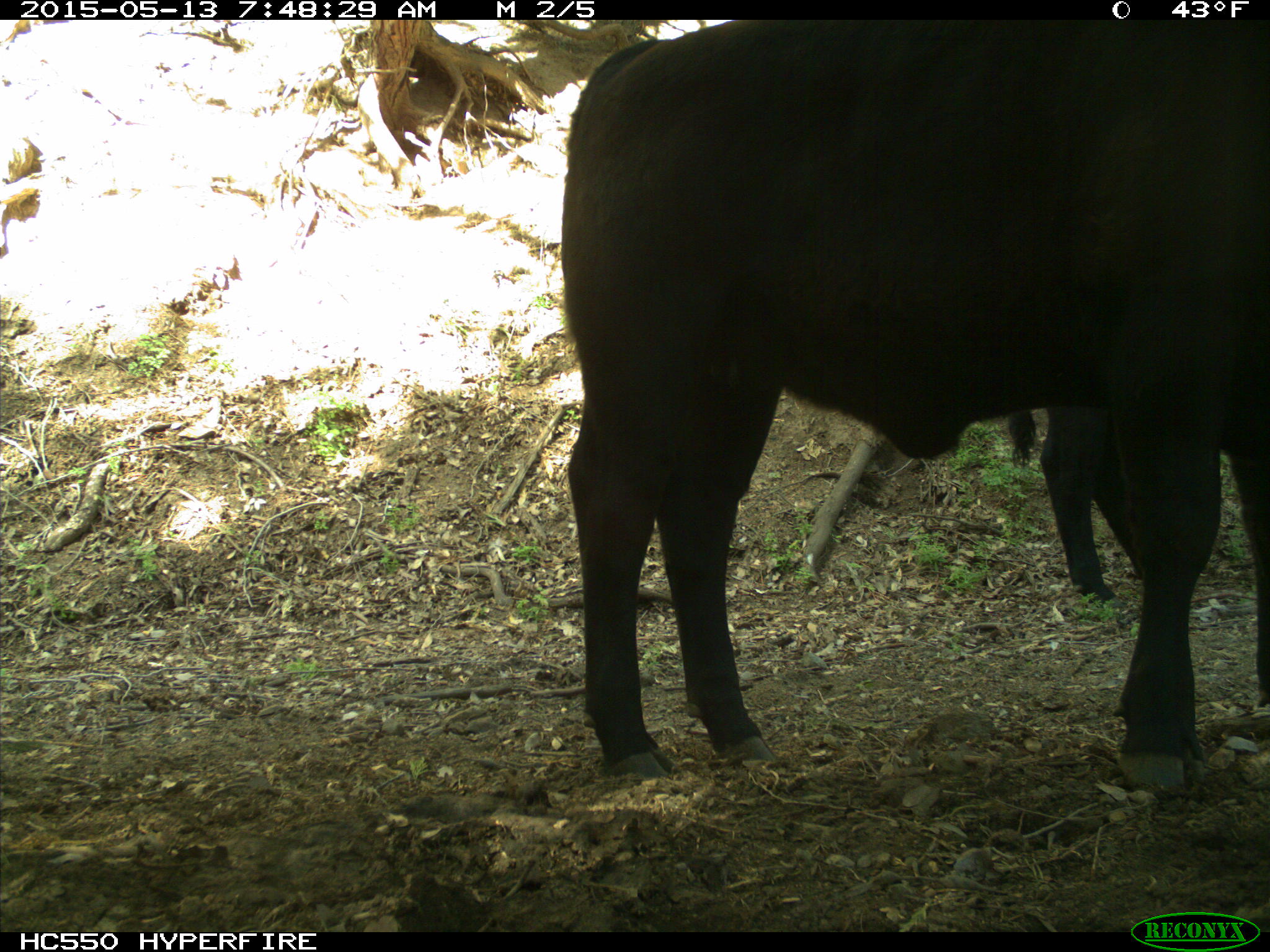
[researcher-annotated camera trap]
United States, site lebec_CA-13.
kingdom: Animalia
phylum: Chordata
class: Mammalia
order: Artiodactyla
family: Bovidae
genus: Bos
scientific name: Bos taurus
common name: domestic cow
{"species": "Bos taurus (domestic cow)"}